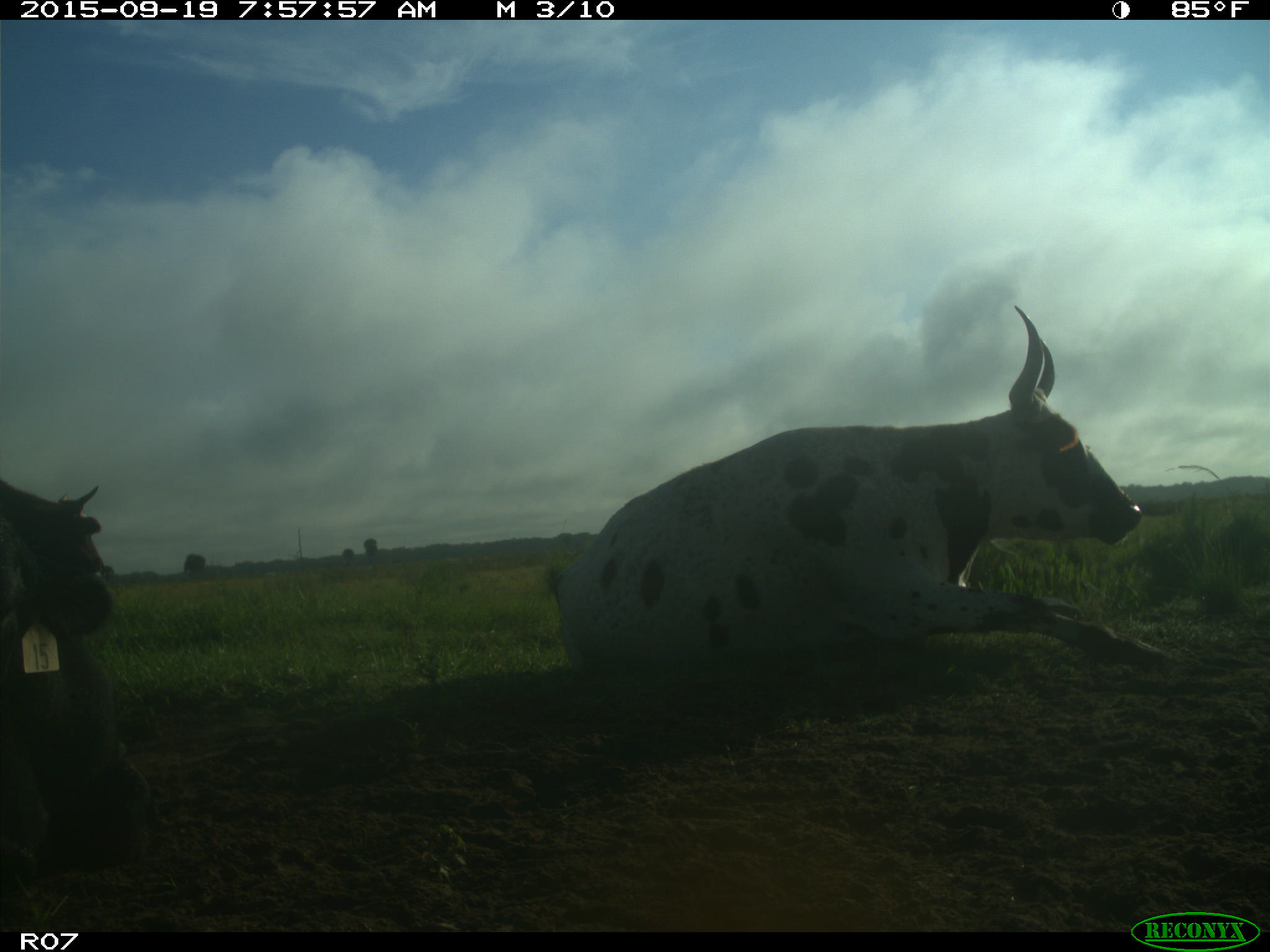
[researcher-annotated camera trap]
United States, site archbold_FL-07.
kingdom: Animalia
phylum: Chordata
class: Mammalia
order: Artiodactyla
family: Bovidae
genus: Bos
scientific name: Bos taurus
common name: domestic cow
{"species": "Bos taurus (domestic cow)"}